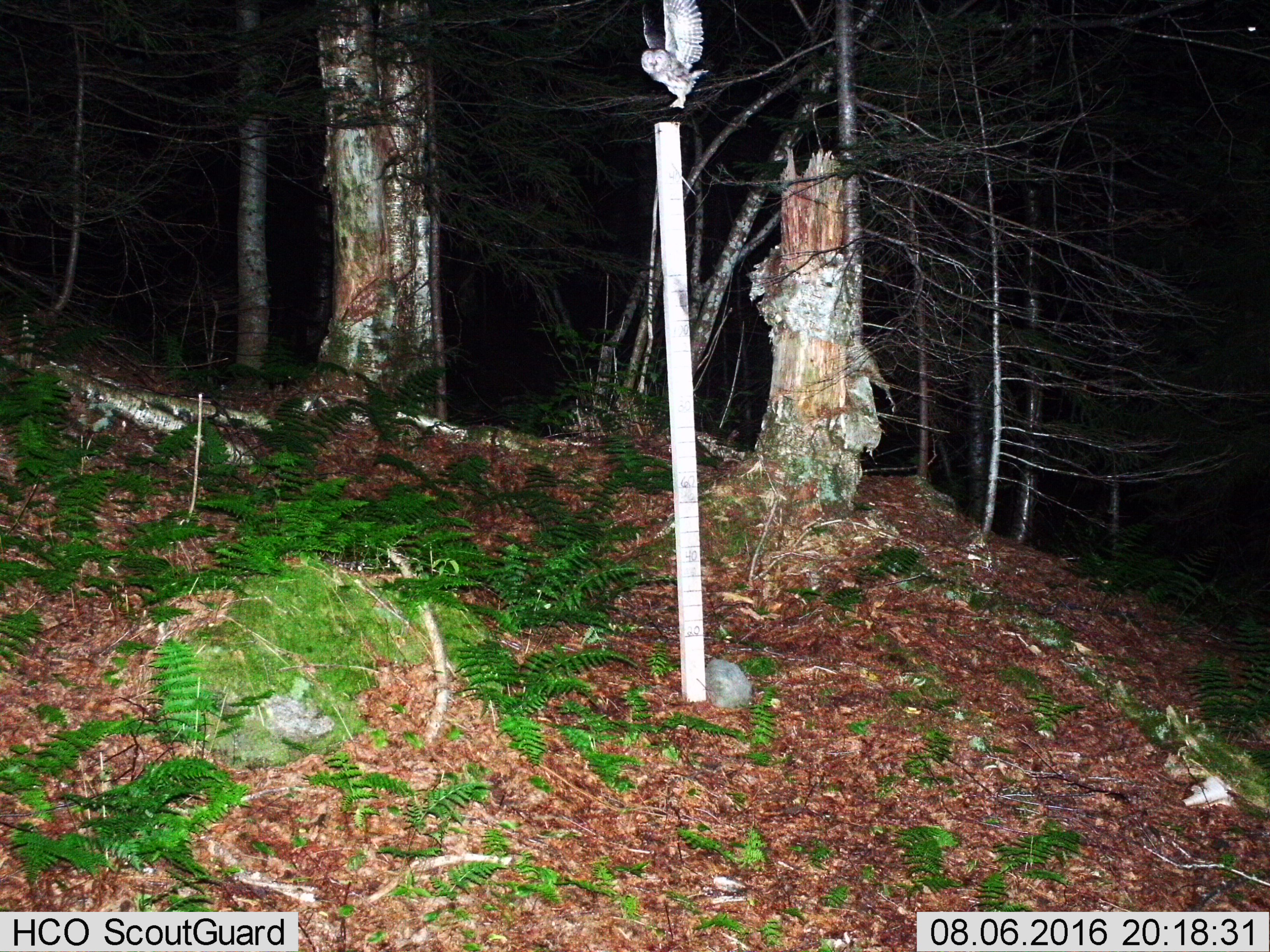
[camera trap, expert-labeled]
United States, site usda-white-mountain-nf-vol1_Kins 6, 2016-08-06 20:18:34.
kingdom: Animalia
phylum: Chordata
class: Aves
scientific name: Aves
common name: bird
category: bird sp.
Bird sp. (bird) (Aves).